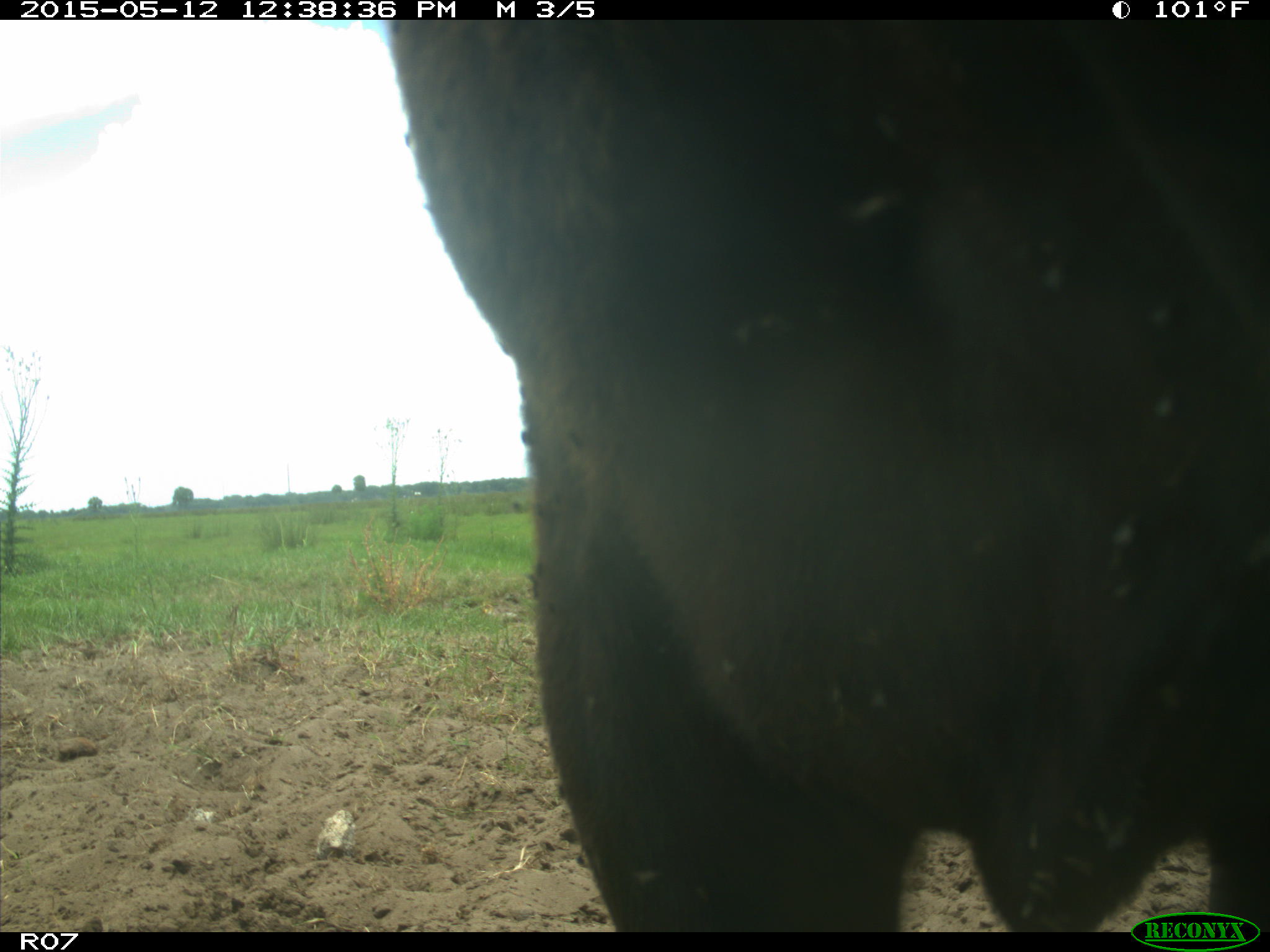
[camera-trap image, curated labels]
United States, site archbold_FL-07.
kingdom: Animalia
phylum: Chordata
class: Mammalia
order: Artiodactyla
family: Bovidae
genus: Bos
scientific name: Bos taurus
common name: domestic cow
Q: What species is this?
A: Bos taurus (domestic cow).